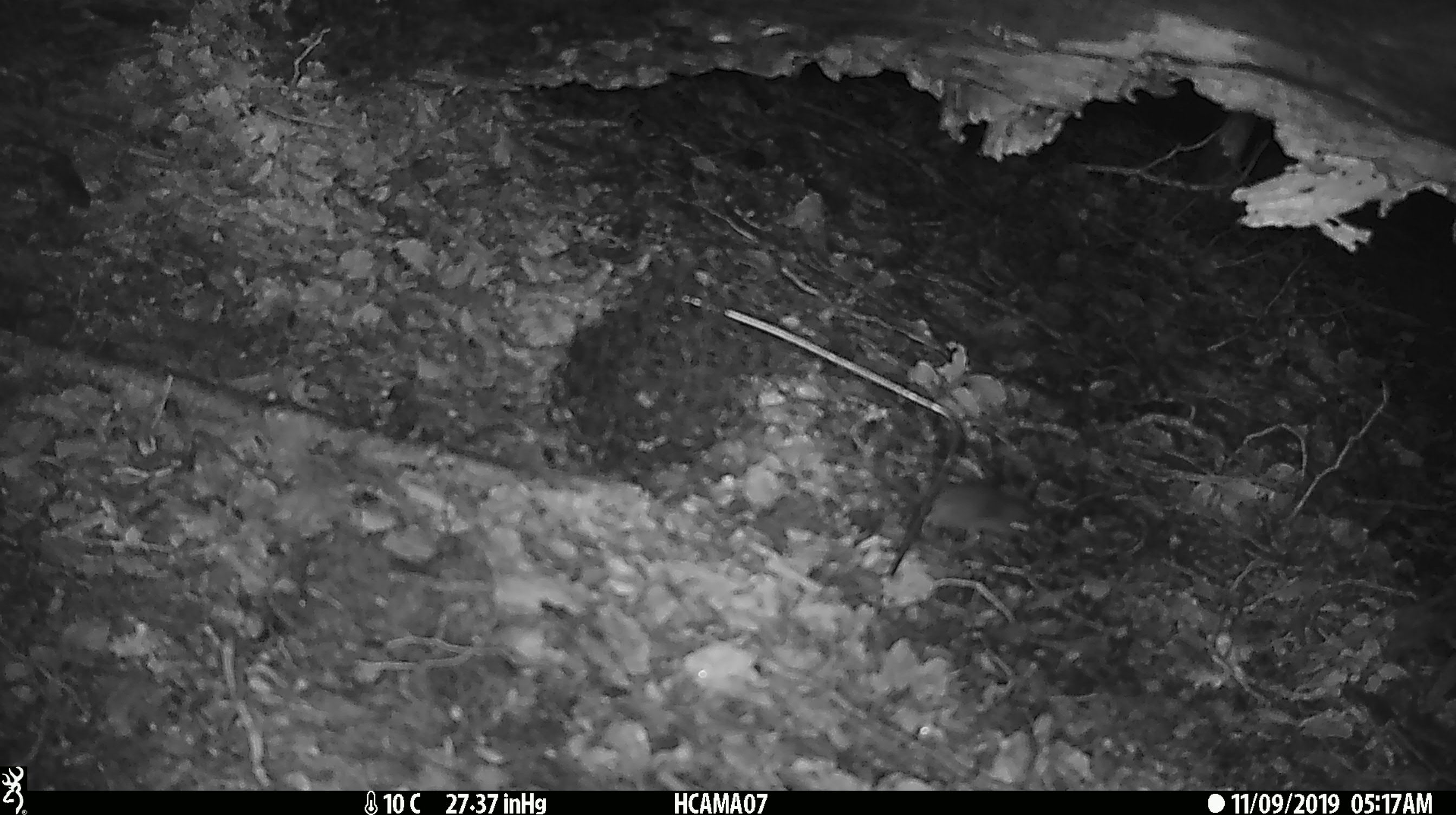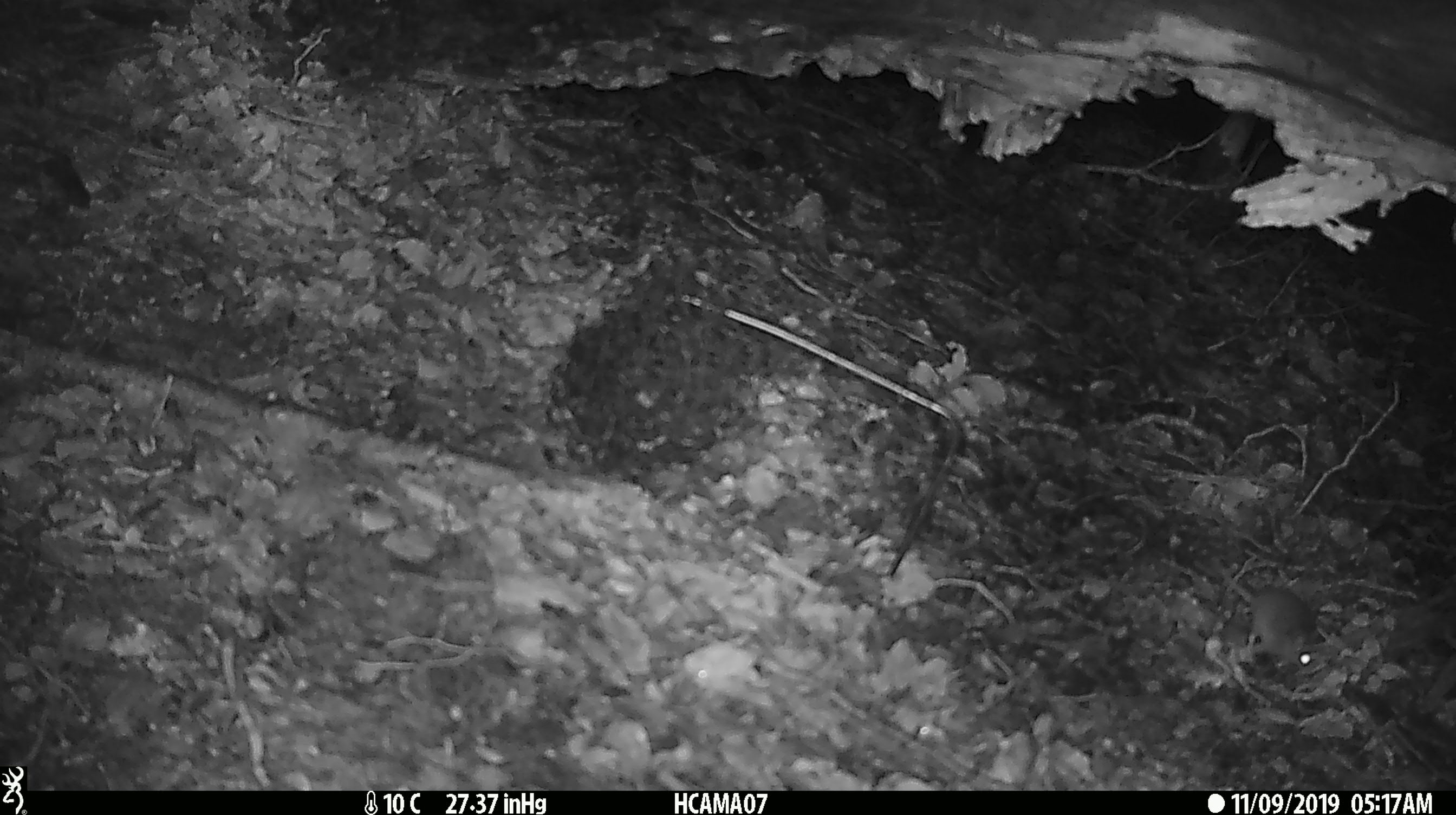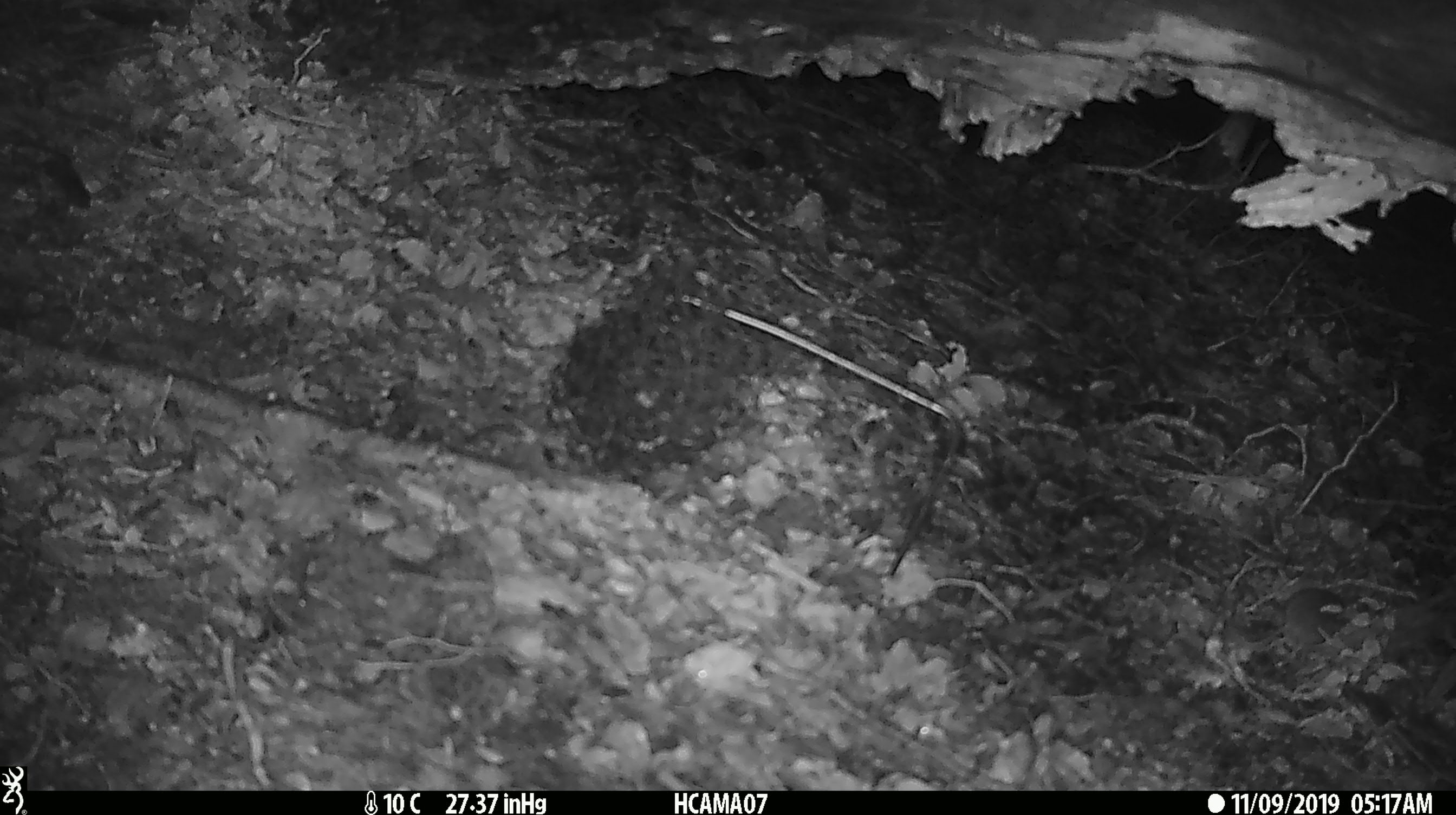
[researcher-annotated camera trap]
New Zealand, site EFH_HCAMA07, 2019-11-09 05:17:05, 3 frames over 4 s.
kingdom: Animalia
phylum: Chordata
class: Mammalia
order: Rodentia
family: Muridae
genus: Mus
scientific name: Mus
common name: mouse